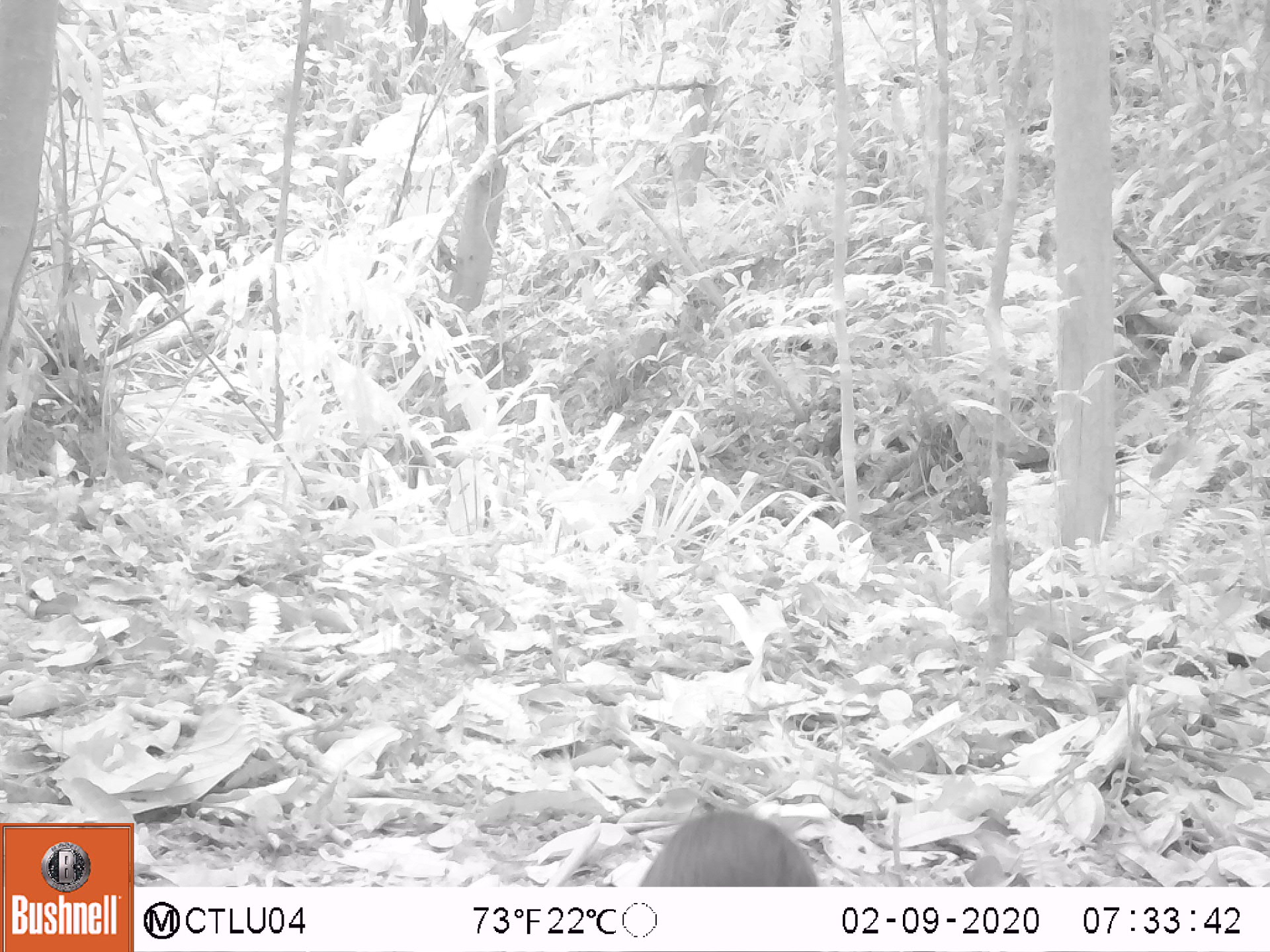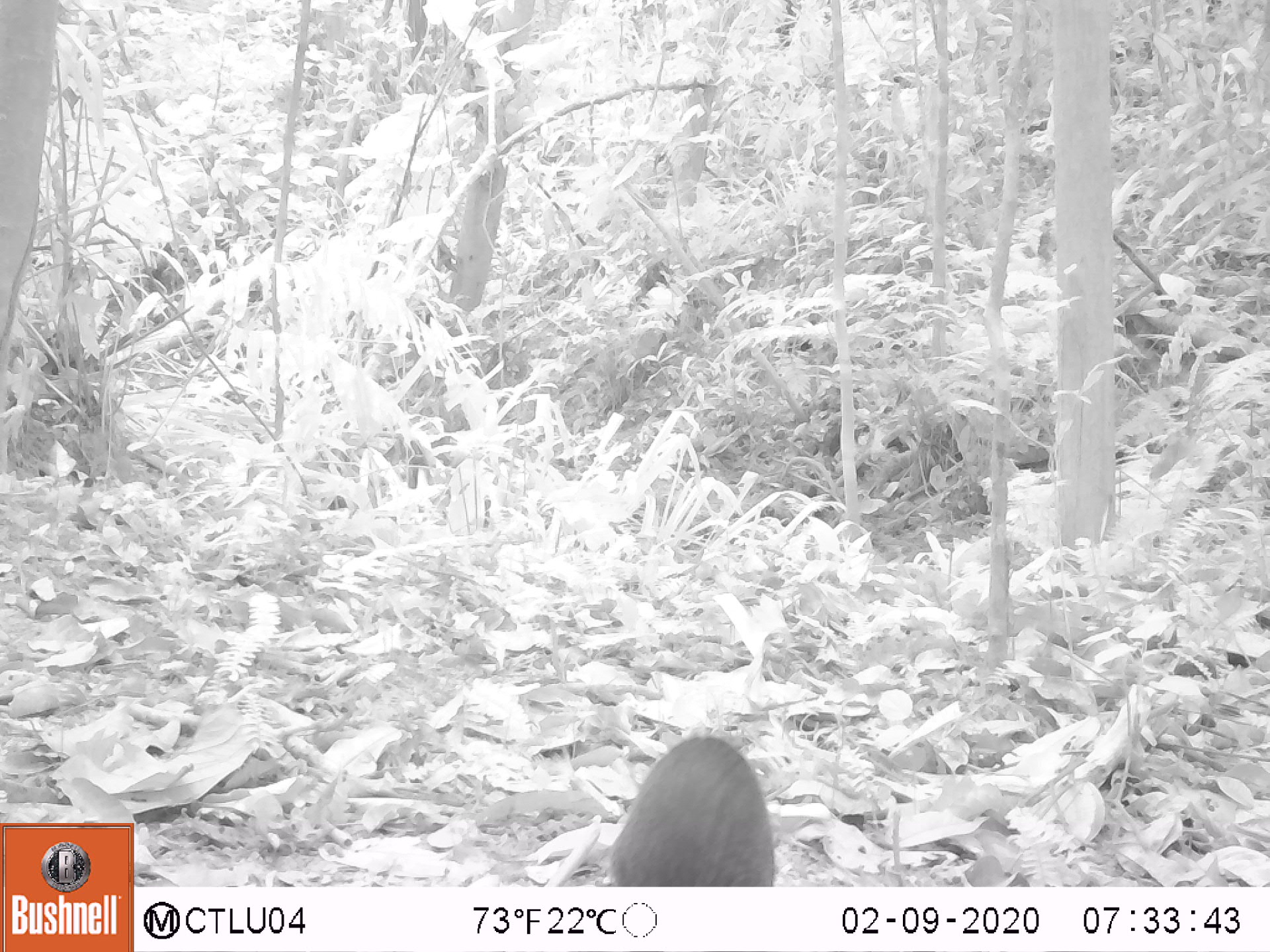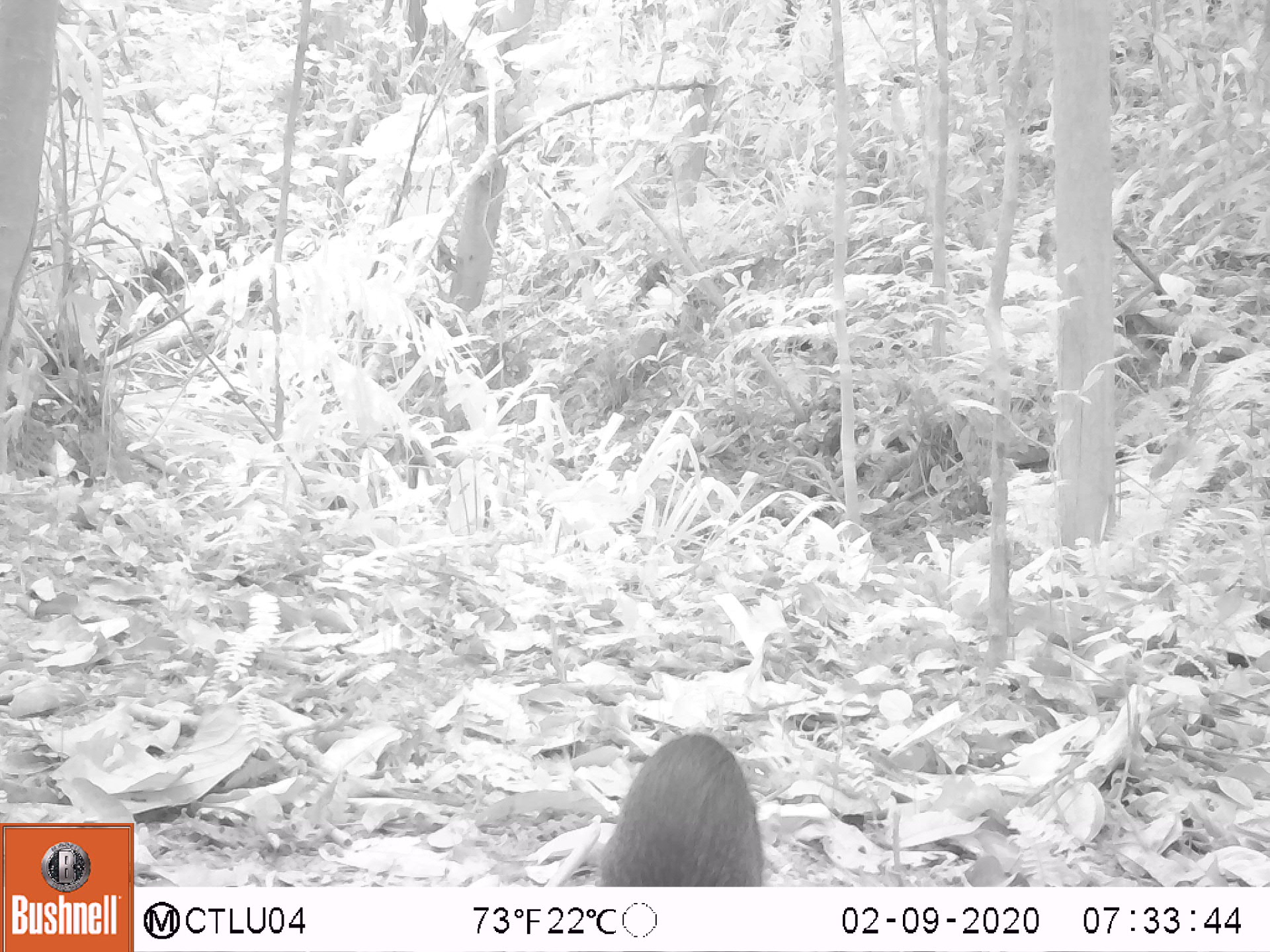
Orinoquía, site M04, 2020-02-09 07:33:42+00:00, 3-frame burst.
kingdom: Animalia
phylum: Chordata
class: Mammalia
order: Rodentia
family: Dasyproctidae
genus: Dasyprocta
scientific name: Dasyprocta fuliginosa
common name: black agouti